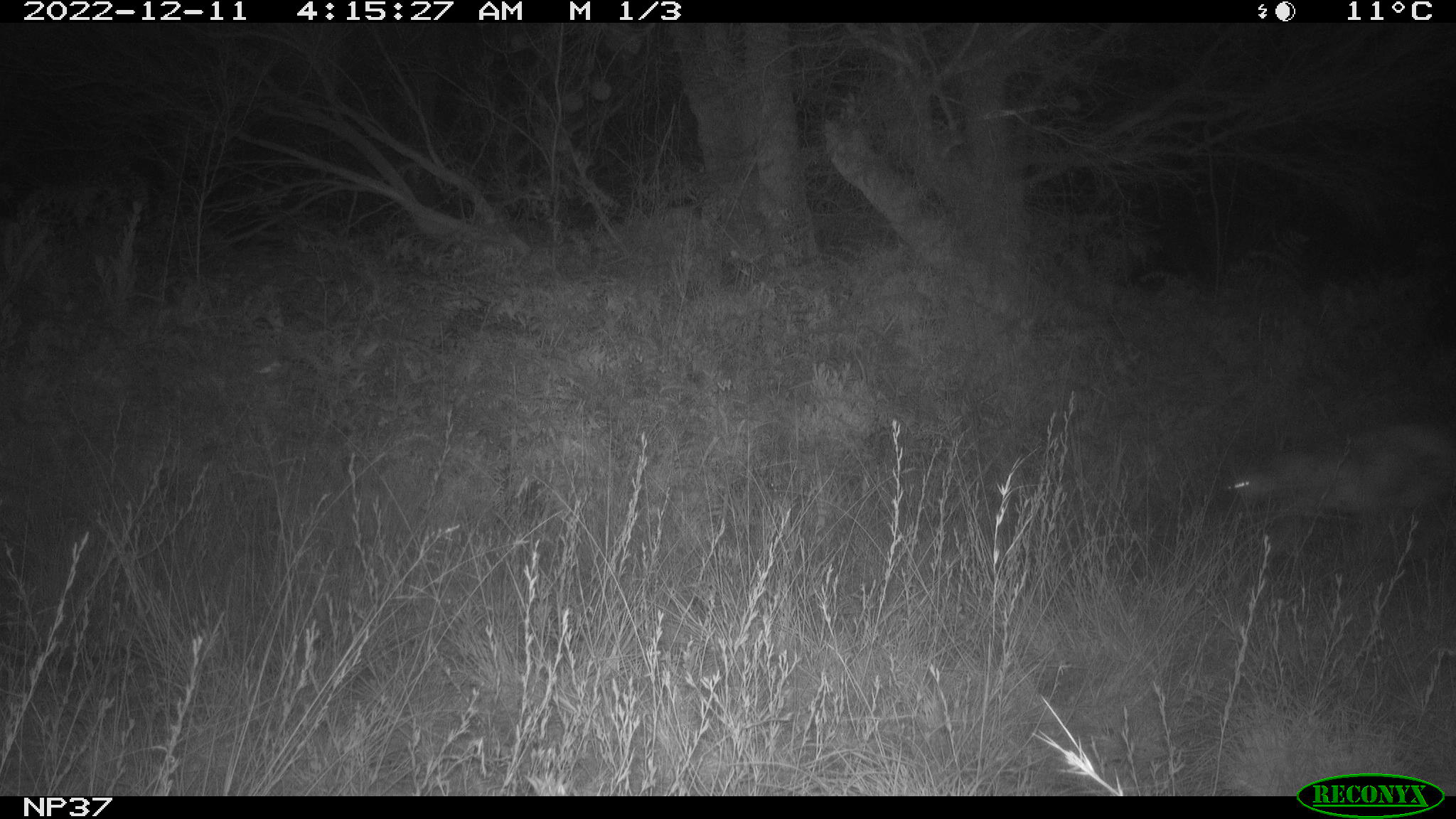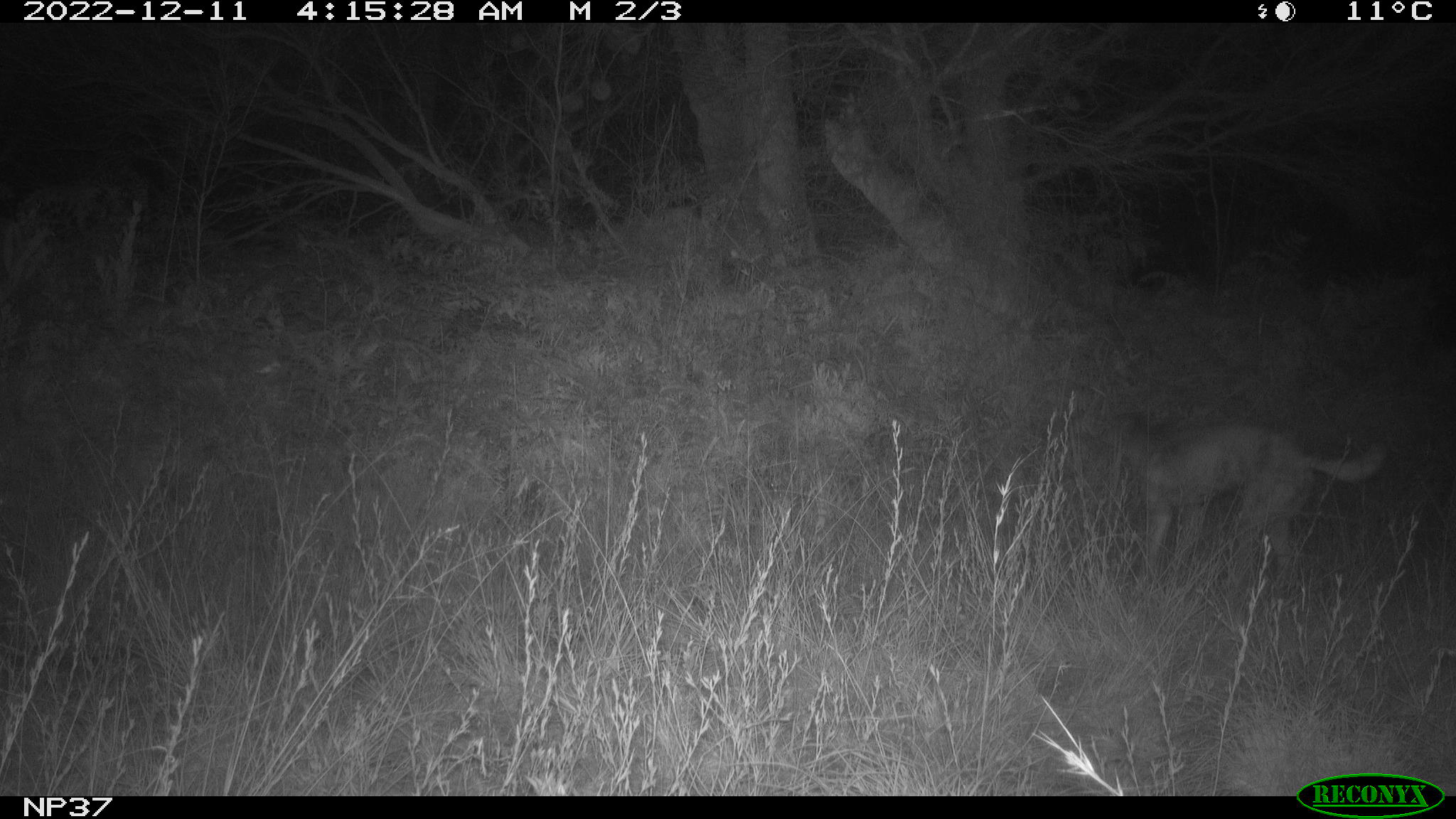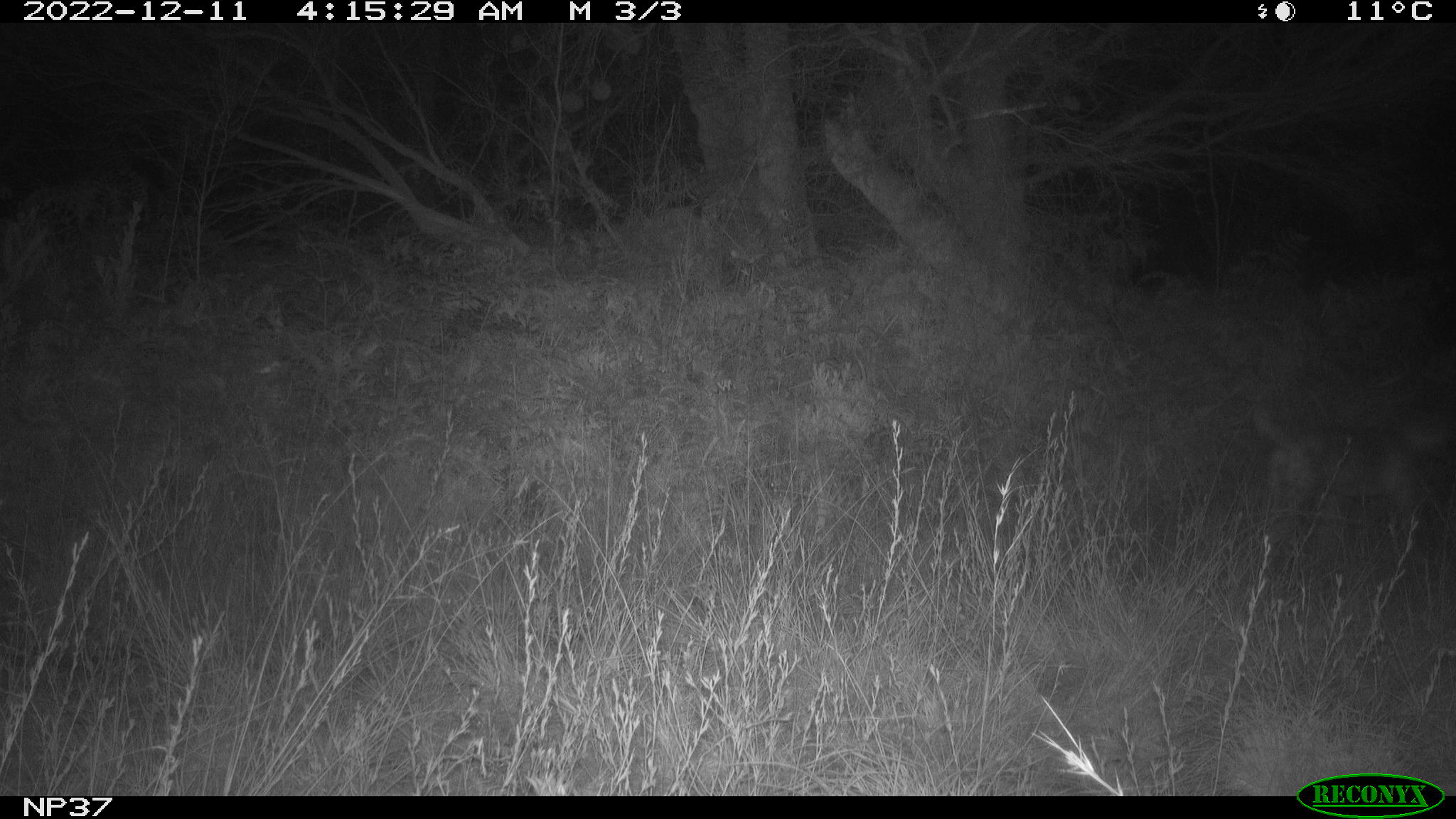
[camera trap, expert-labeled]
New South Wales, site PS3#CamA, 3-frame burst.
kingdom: Animalia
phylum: Chordata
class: Mammalia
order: Carnivora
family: Canidae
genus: Canis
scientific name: Canis familiaris dingo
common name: dingo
Dingo (Canis familiaris dingo).